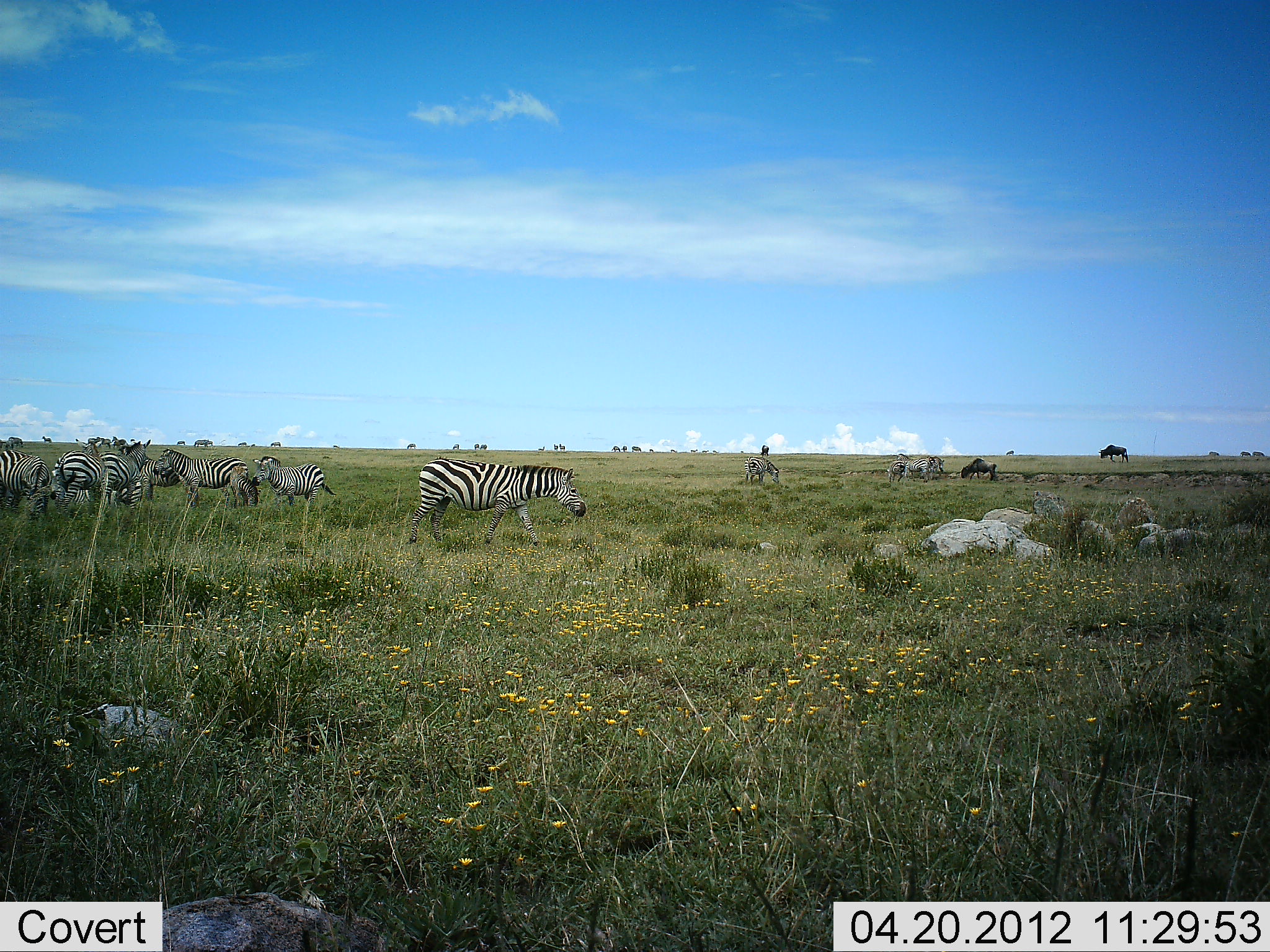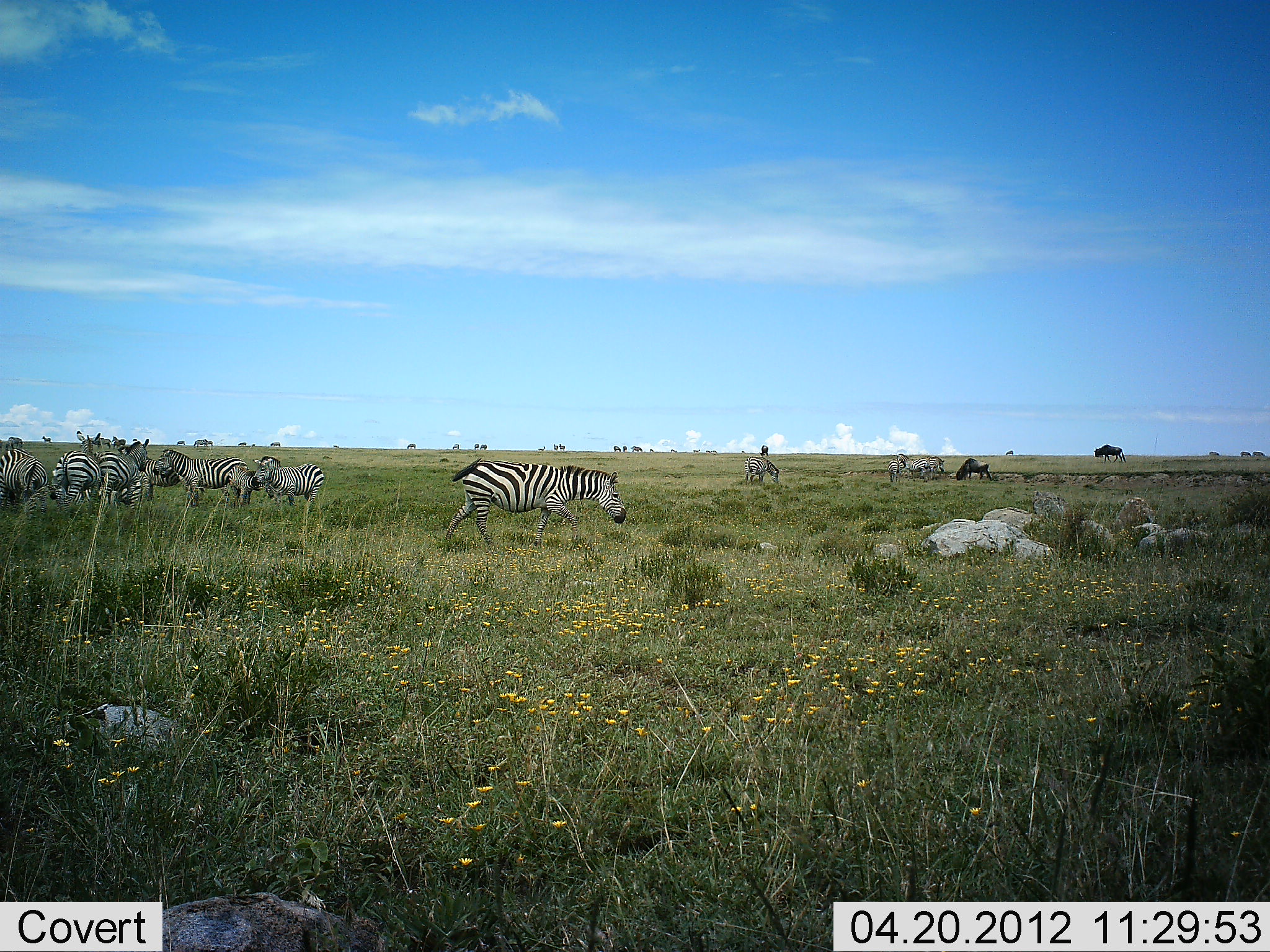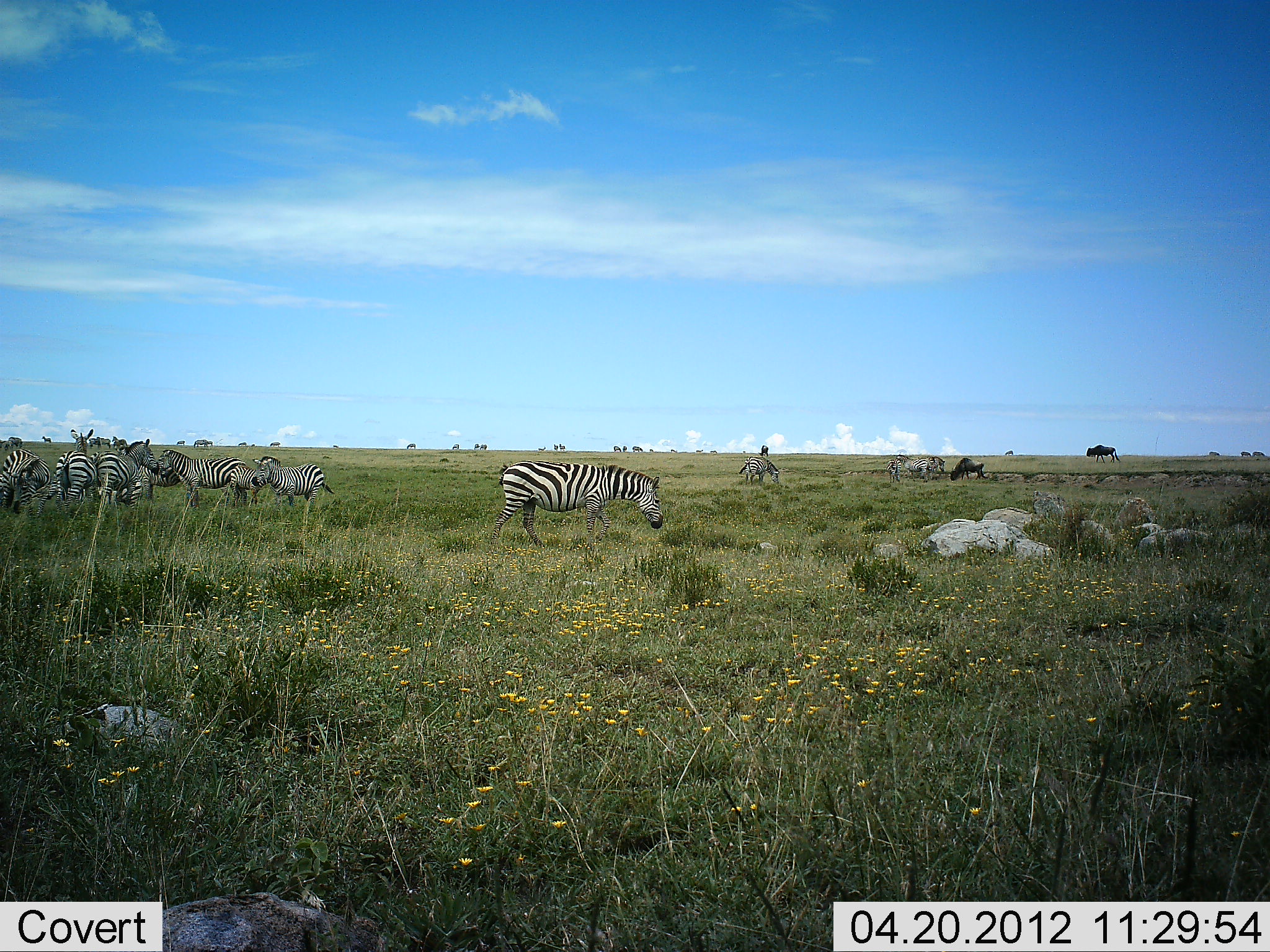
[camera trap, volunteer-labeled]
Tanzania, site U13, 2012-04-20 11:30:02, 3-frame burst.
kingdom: Animalia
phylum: Chordata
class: Mammalia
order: Artiodactyla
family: Bovidae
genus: Connochaetes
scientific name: Connochaetes taurinus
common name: blue wildebeest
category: wildebeest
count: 2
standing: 50%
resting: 0%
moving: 28%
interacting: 0%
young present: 0%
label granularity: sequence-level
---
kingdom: Animalia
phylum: Chordata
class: Mammalia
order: Perissodactyla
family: Equidae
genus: Equus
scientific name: Equus quagga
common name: plains zebra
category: zebra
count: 11-50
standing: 72%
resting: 8%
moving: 76%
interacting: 16%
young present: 4%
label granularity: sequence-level